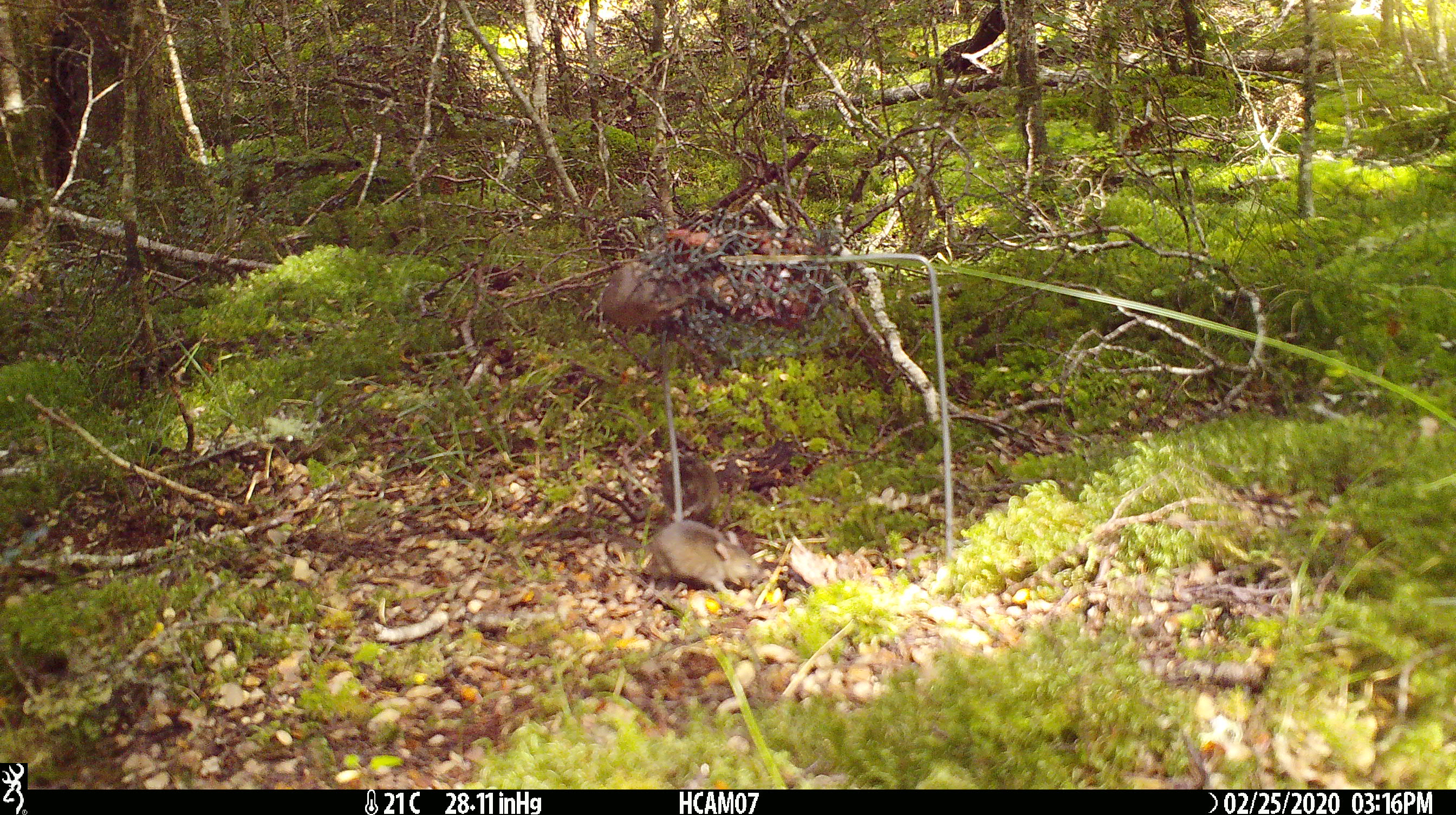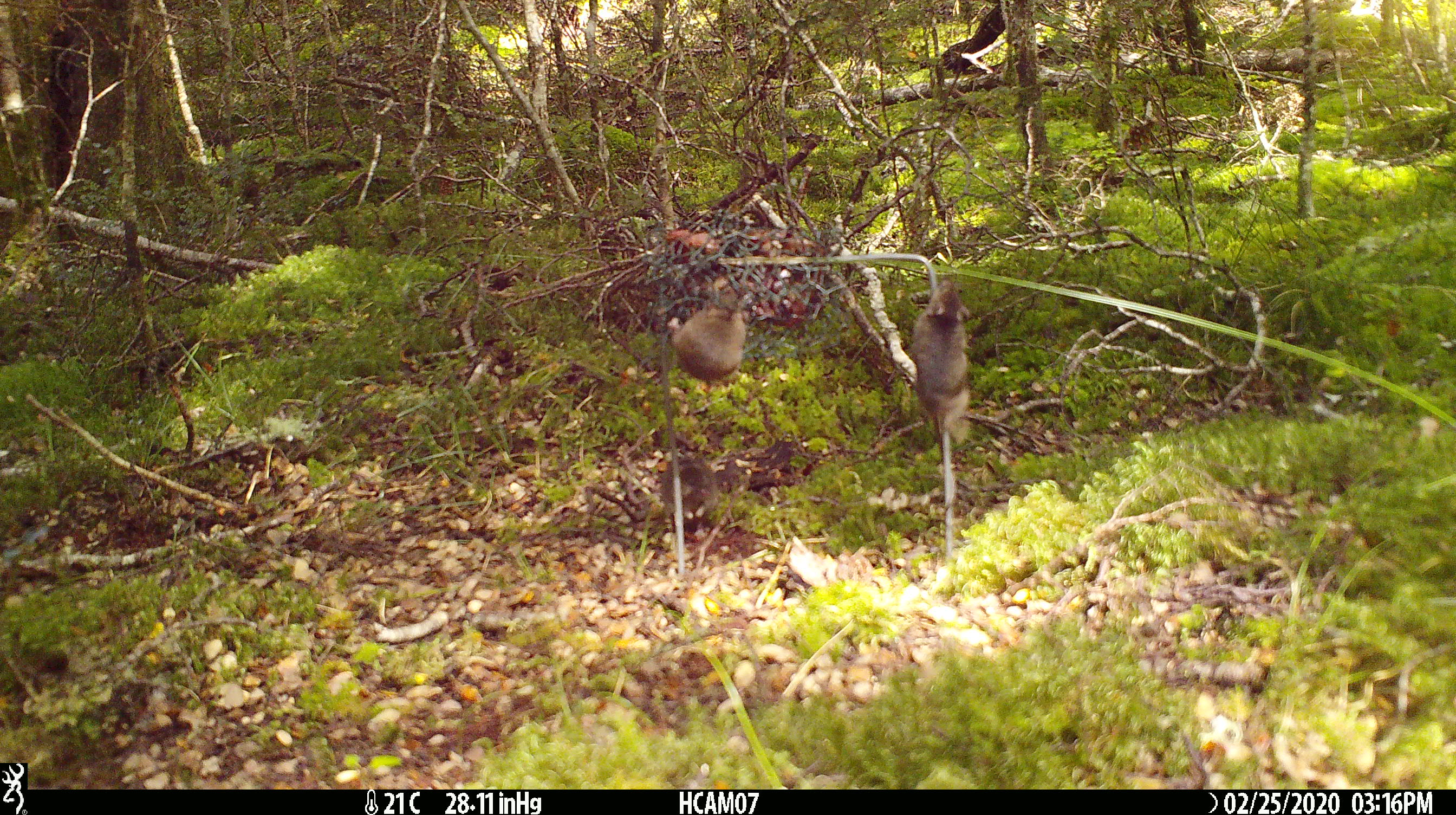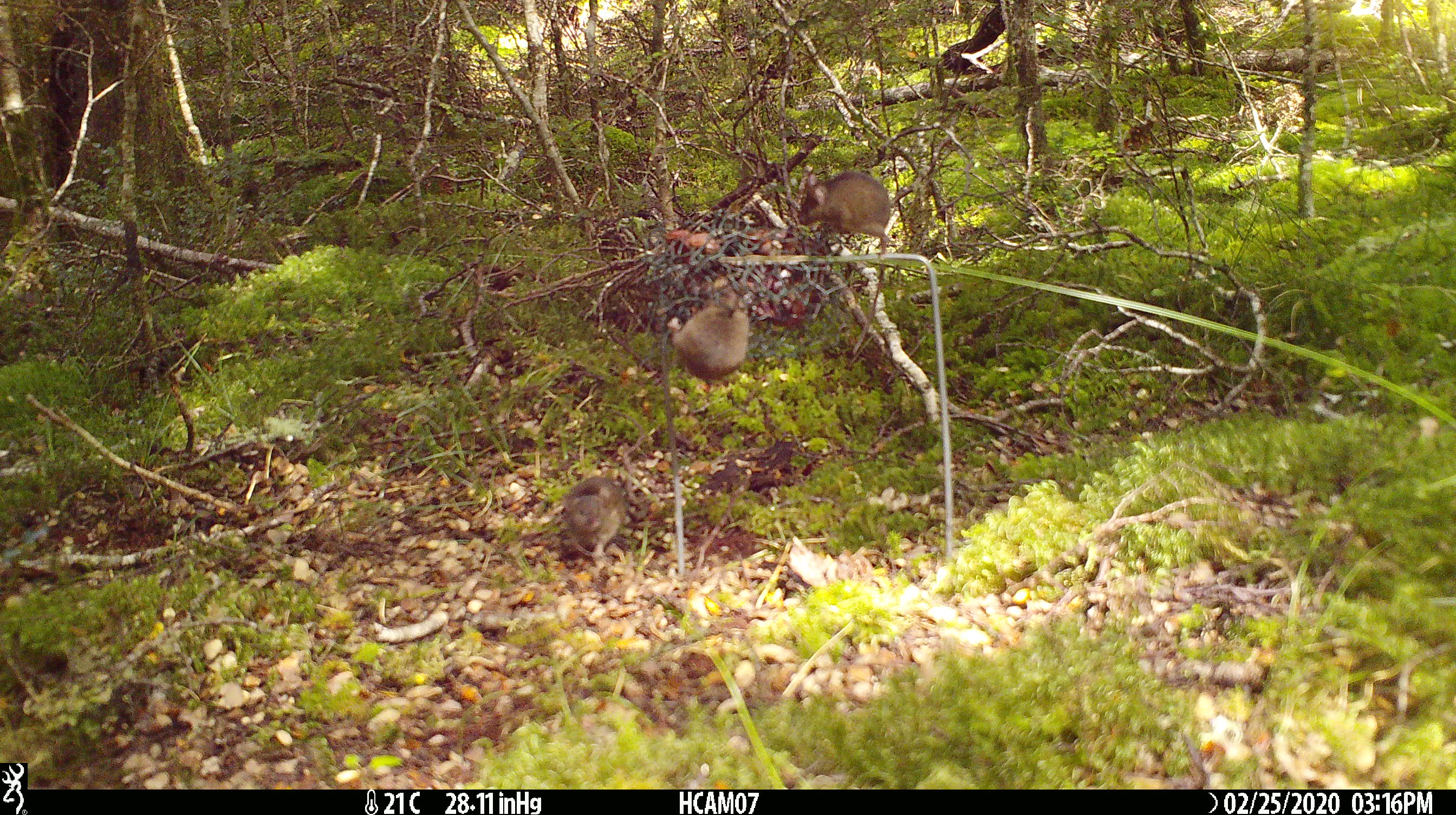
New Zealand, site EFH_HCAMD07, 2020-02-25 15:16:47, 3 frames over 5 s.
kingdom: Animalia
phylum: Chordata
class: Mammalia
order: Rodentia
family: Muridae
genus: Mus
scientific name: Mus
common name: mouse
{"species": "mouse (Mus)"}